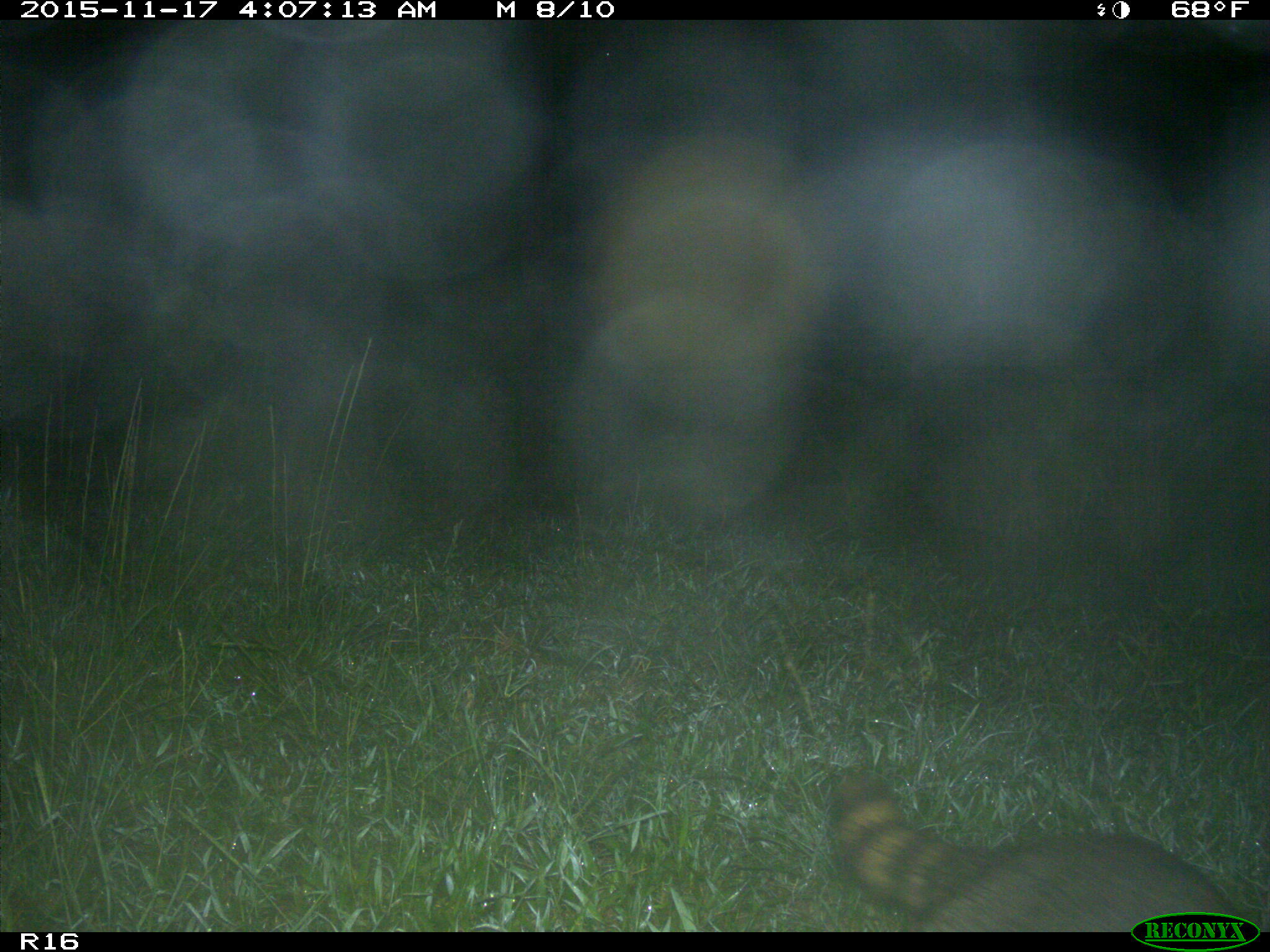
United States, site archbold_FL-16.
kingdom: Animalia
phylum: Chordata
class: Mammalia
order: Carnivora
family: Procyonidae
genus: Procyon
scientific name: Procyon lotor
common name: common raccoon